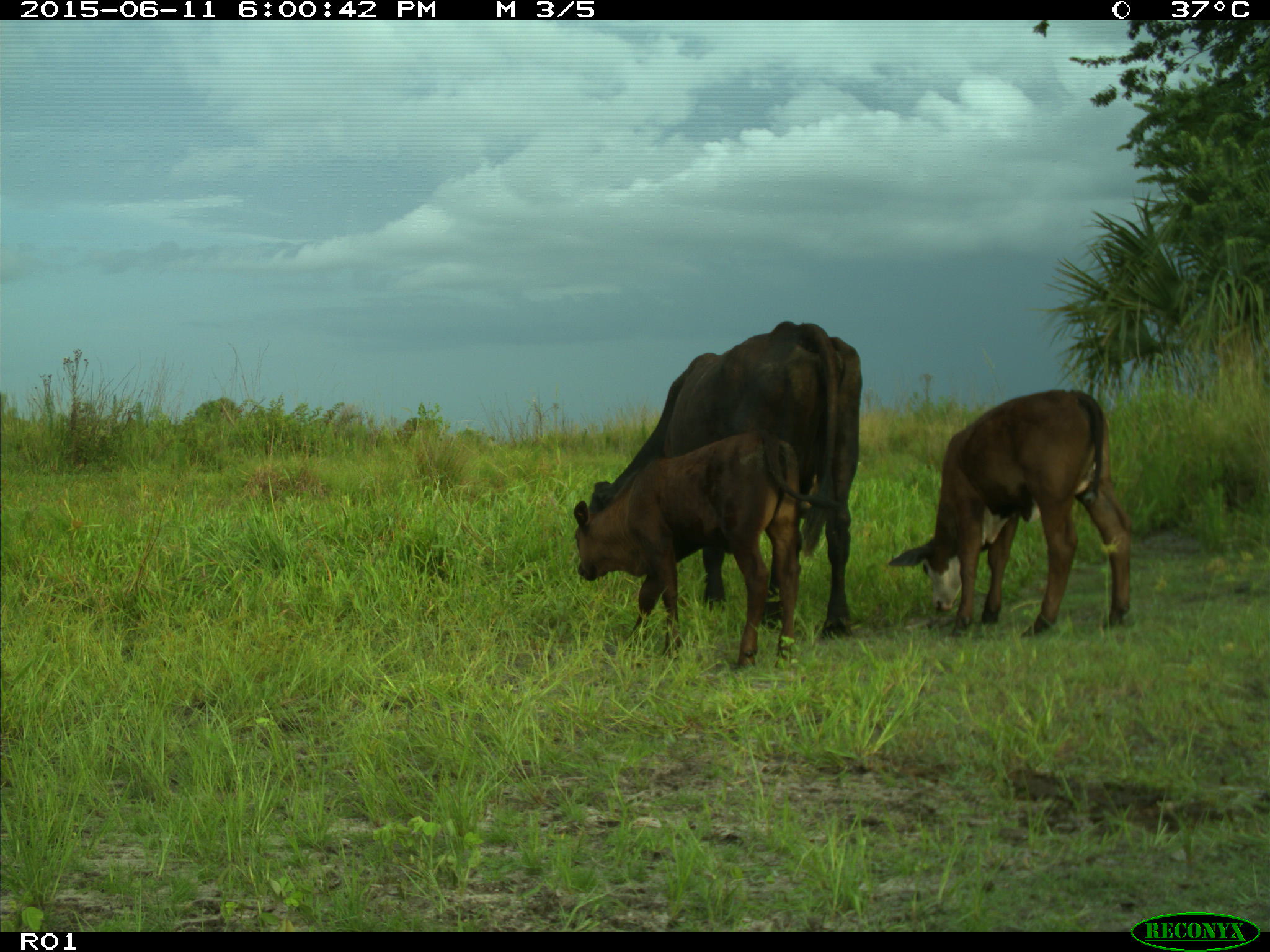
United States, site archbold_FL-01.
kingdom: Animalia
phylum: Chordata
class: Mammalia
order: Artiodactyla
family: Bovidae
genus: Bos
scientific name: Bos taurus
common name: domestic cow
Bos taurus (domestic cow).